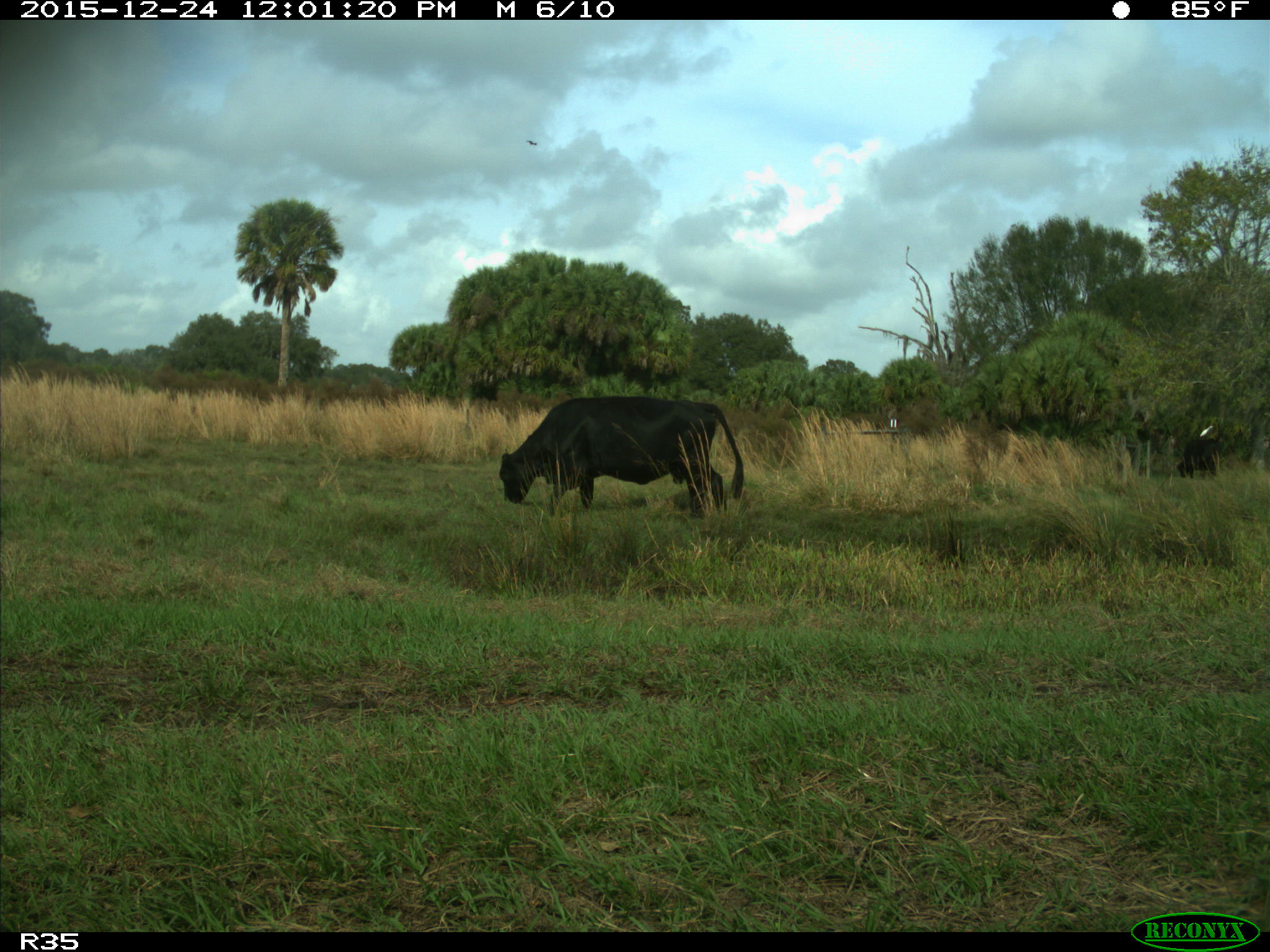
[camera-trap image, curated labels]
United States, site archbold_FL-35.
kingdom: Animalia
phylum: Chordata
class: Mammalia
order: Artiodactyla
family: Bovidae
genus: Bos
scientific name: Bos taurus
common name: domestic cow